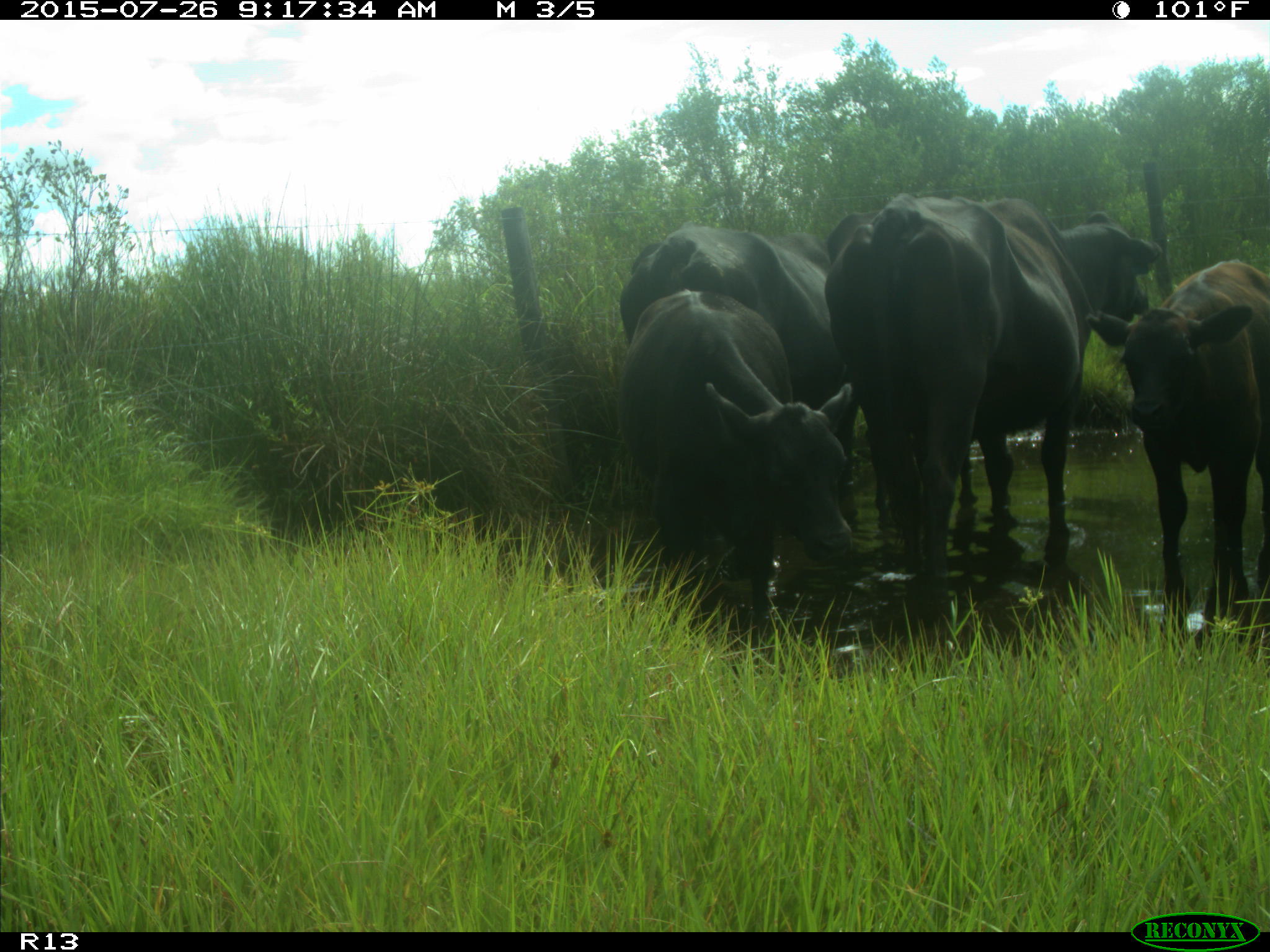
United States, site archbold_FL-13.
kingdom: Animalia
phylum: Chordata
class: Mammalia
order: Artiodactyla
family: Bovidae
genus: Bos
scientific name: Bos taurus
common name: domestic cow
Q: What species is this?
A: Bos taurus (domestic cow).